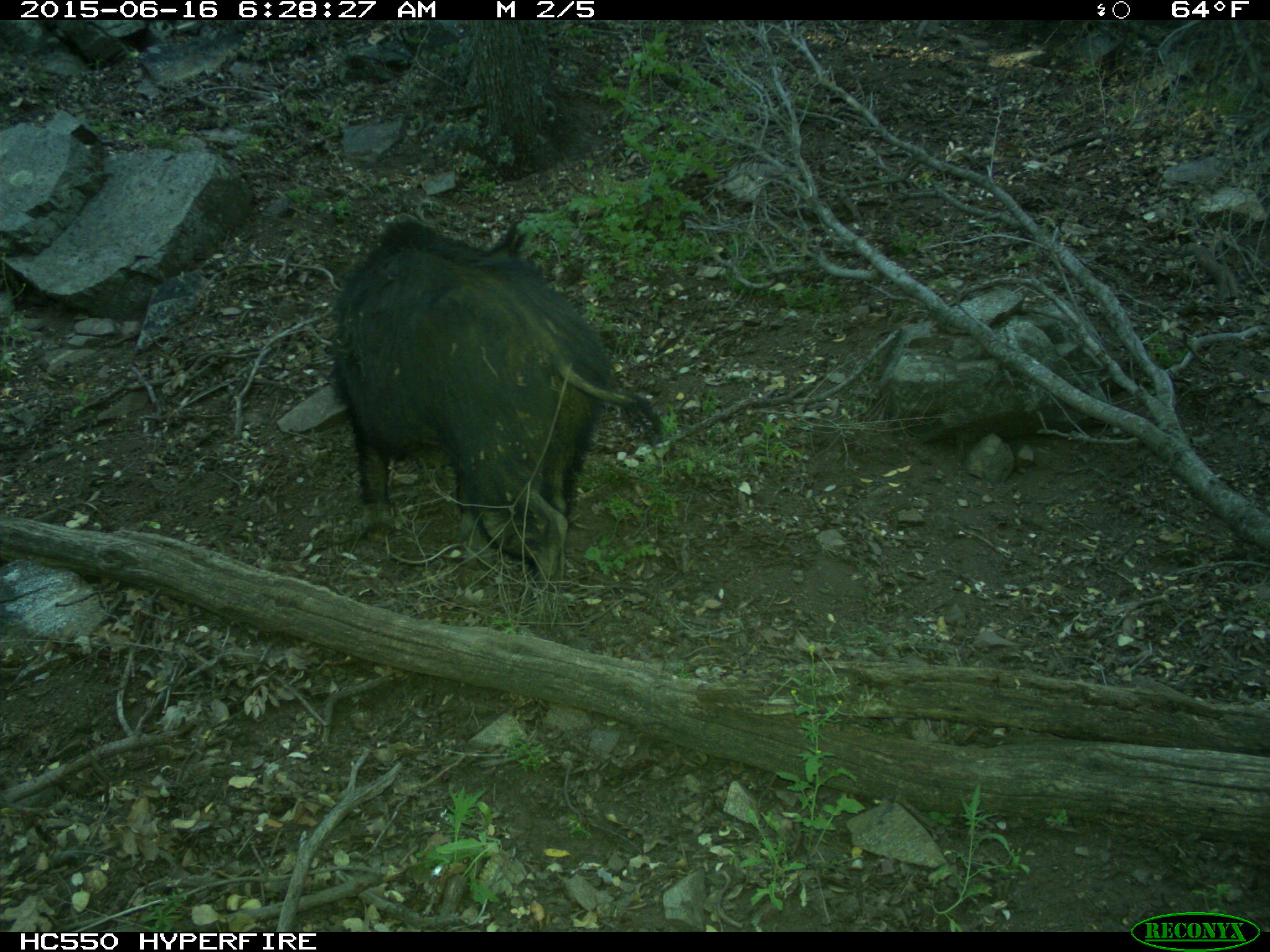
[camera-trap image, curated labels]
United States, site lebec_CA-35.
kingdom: Animalia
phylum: Chordata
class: Mammalia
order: Artiodactyla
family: Suidae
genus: Sus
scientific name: Sus scrofa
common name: wild boar